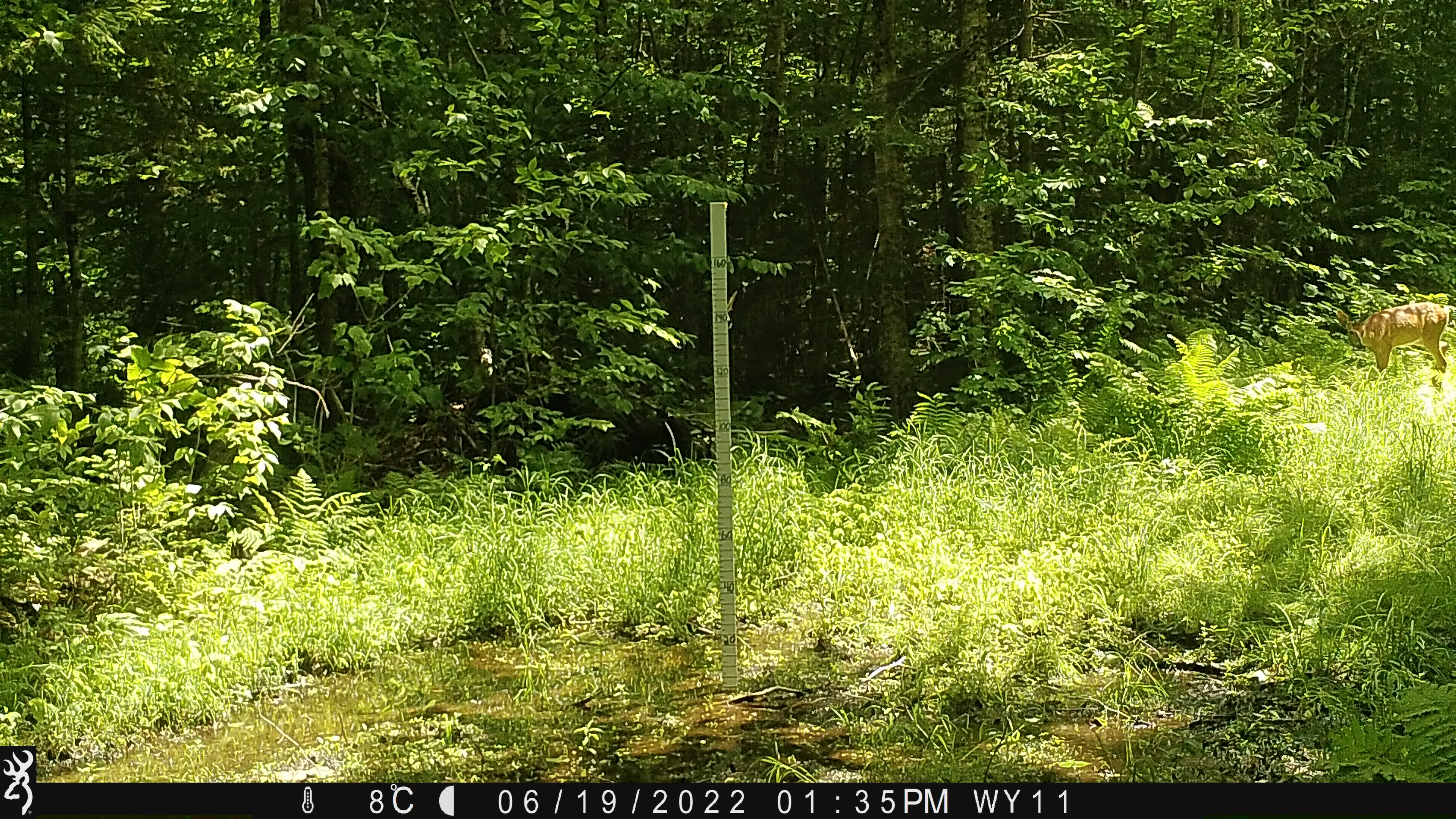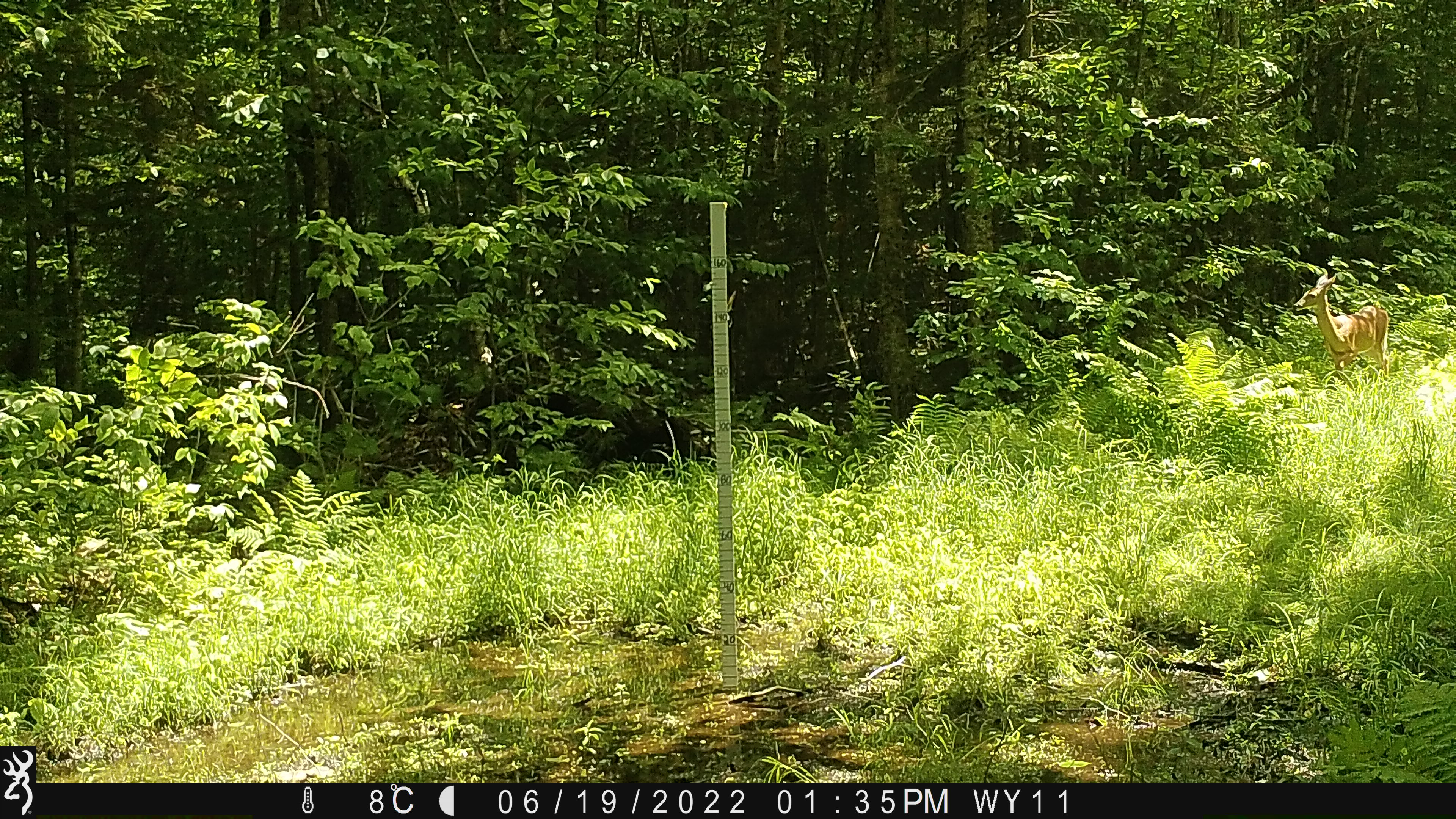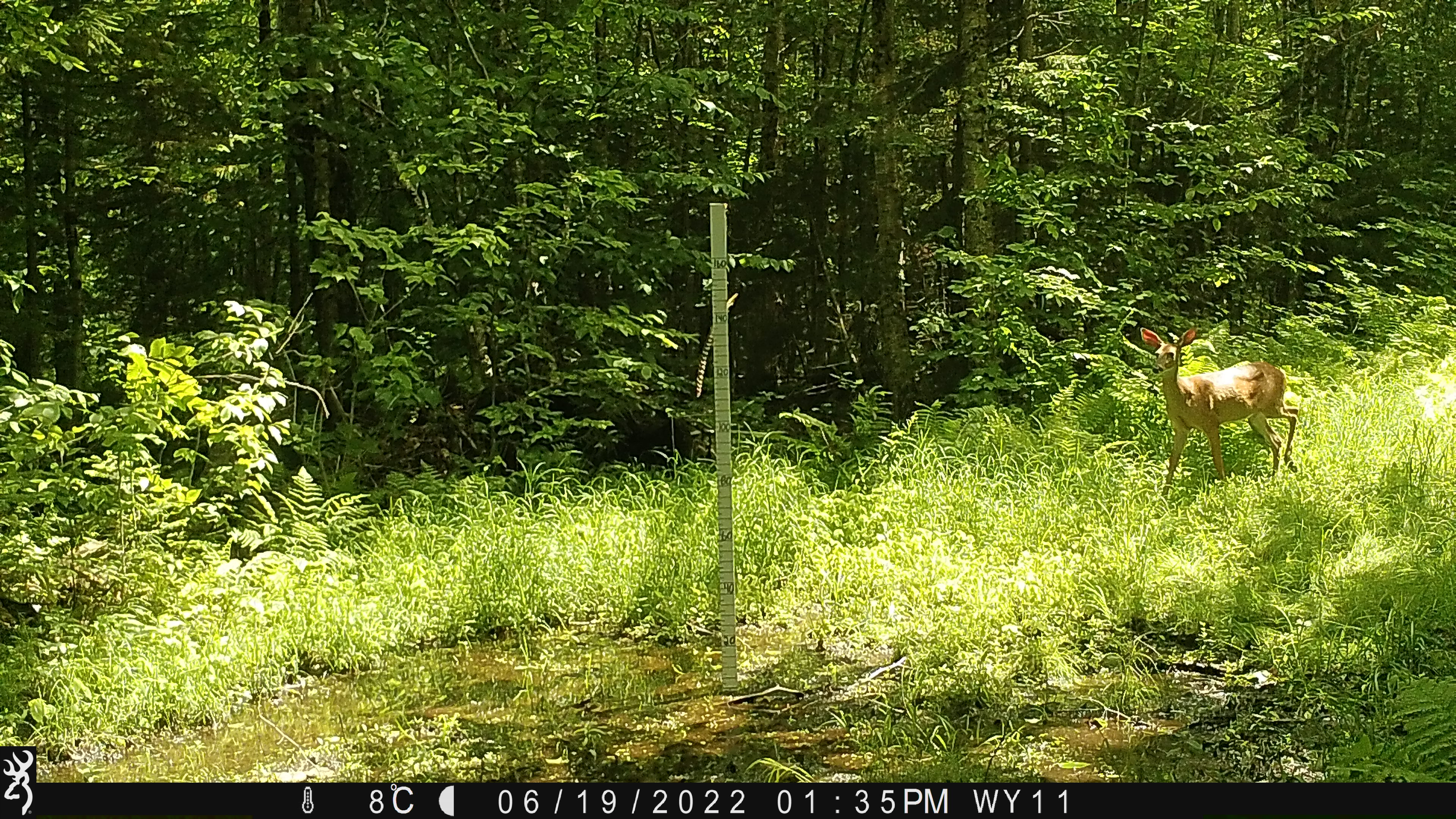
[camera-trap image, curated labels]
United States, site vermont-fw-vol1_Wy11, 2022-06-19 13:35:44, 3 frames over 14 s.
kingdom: Animalia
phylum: Chordata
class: Mammalia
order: Artiodactyla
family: Cervidae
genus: Odocoileus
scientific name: Odocoileus virginianus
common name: white-tailed deer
White-tailed deer (Odocoileus virginianus).